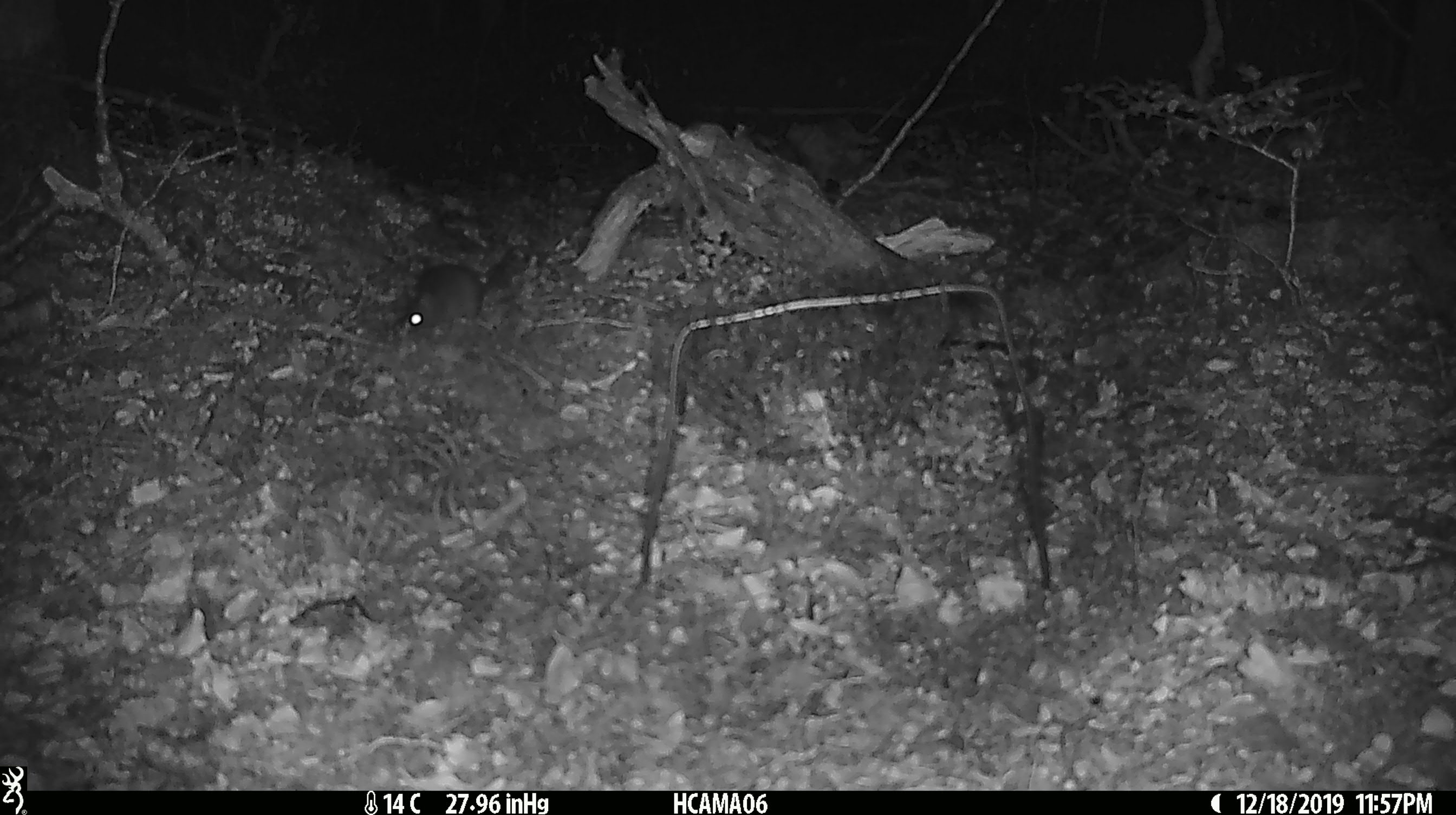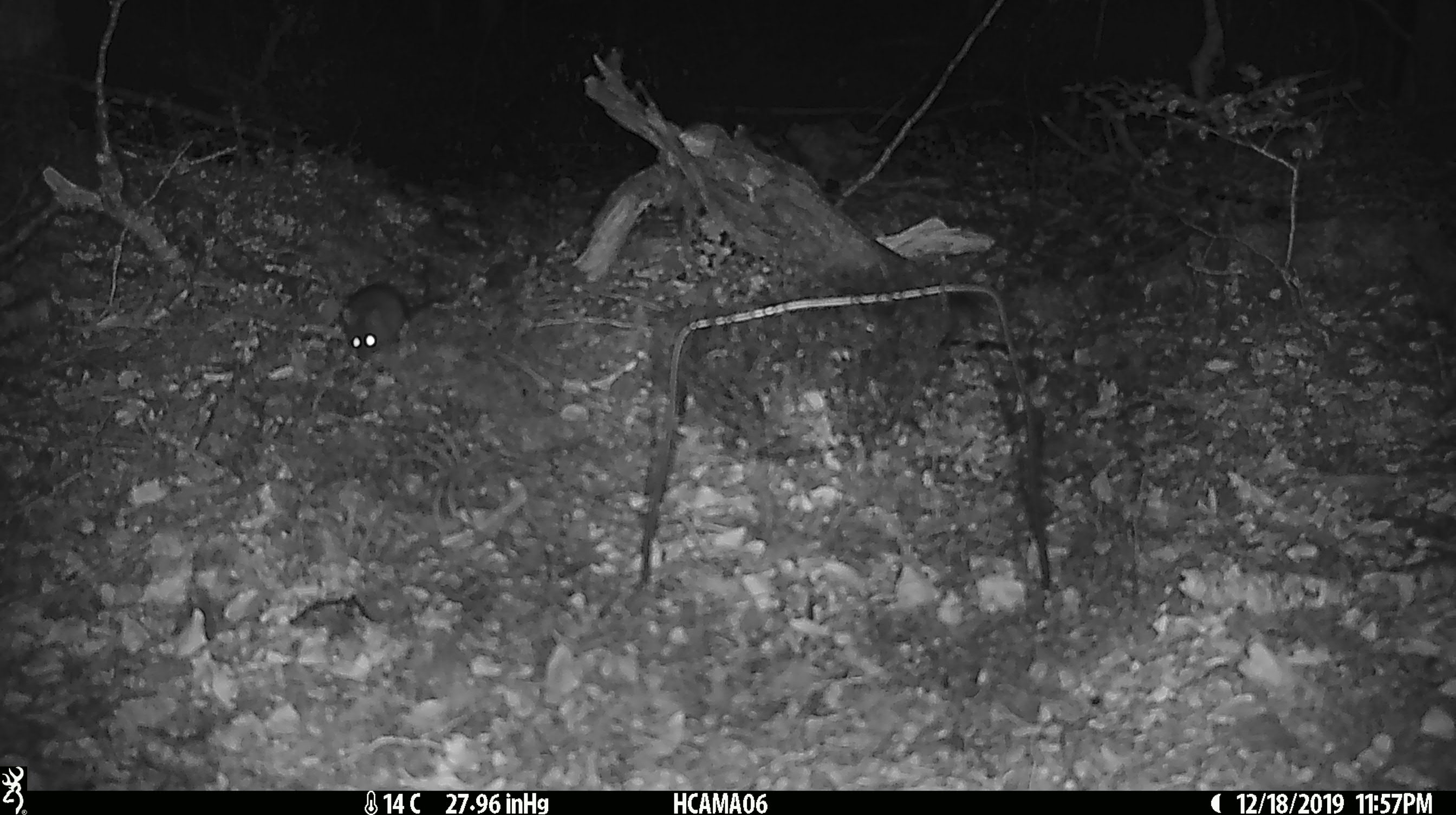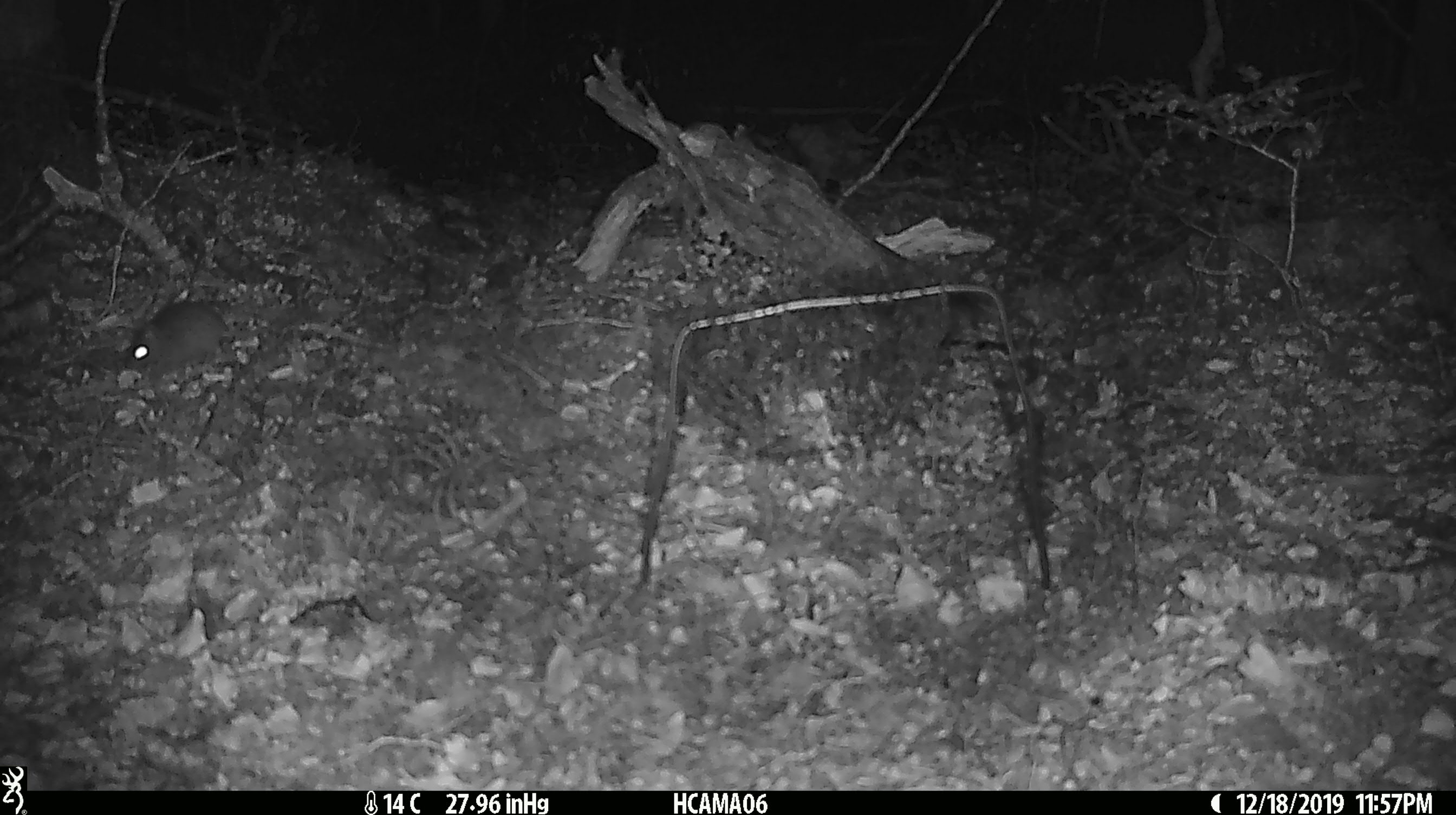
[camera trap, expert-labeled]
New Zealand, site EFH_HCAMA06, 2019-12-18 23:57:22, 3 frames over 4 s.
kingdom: Animalia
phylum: Chordata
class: Mammalia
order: Rodentia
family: Muridae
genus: Mus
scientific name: Mus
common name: mouse